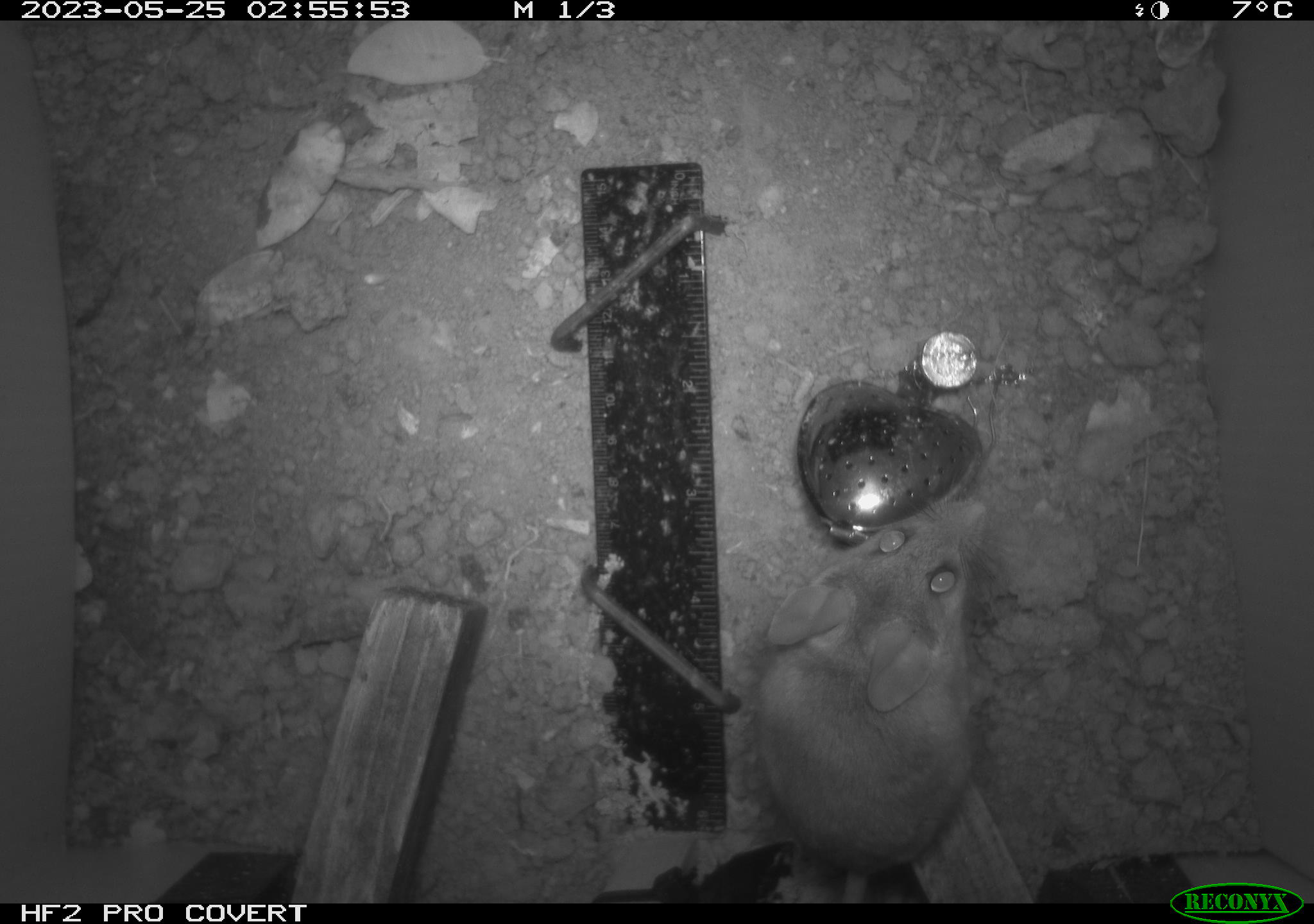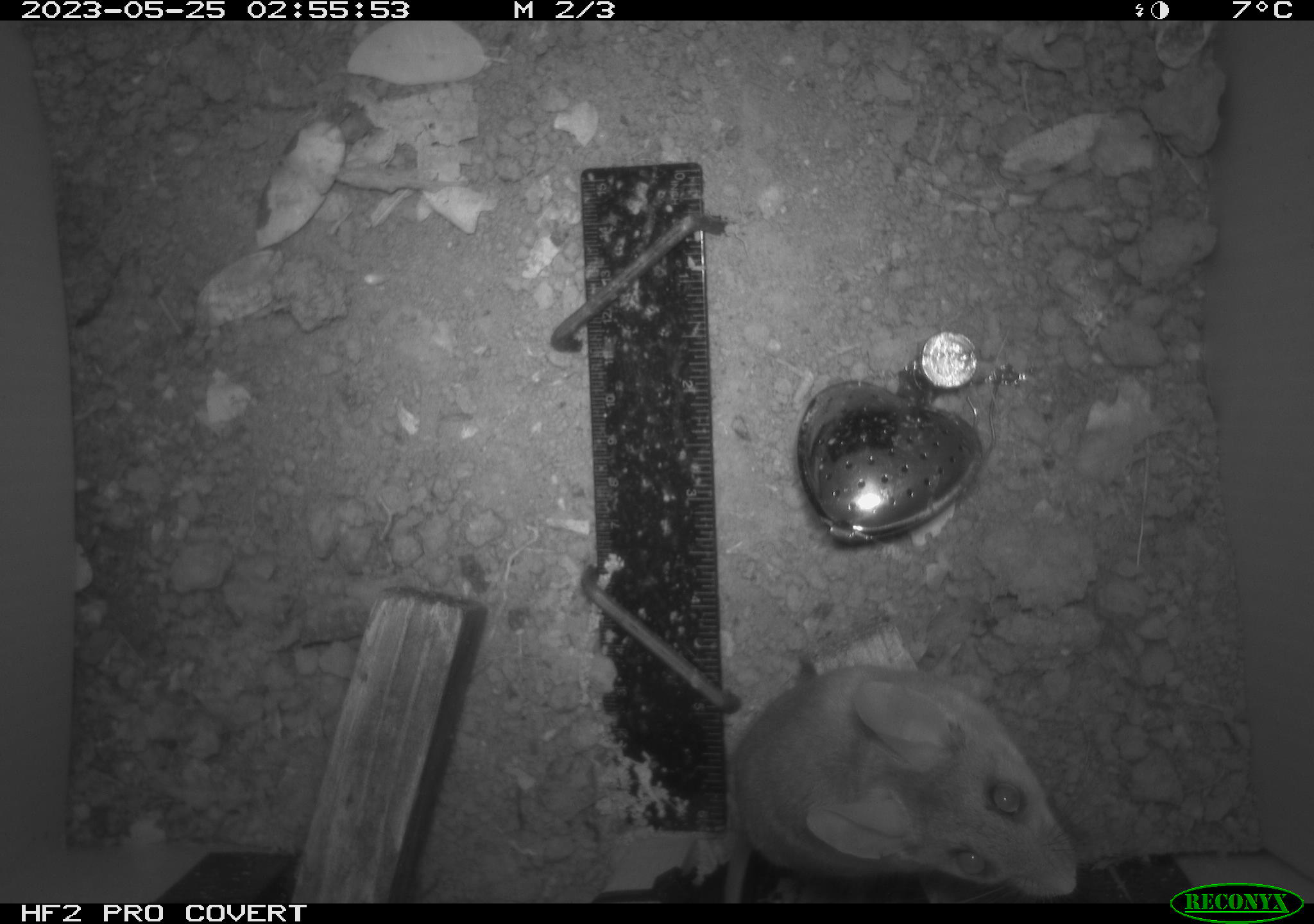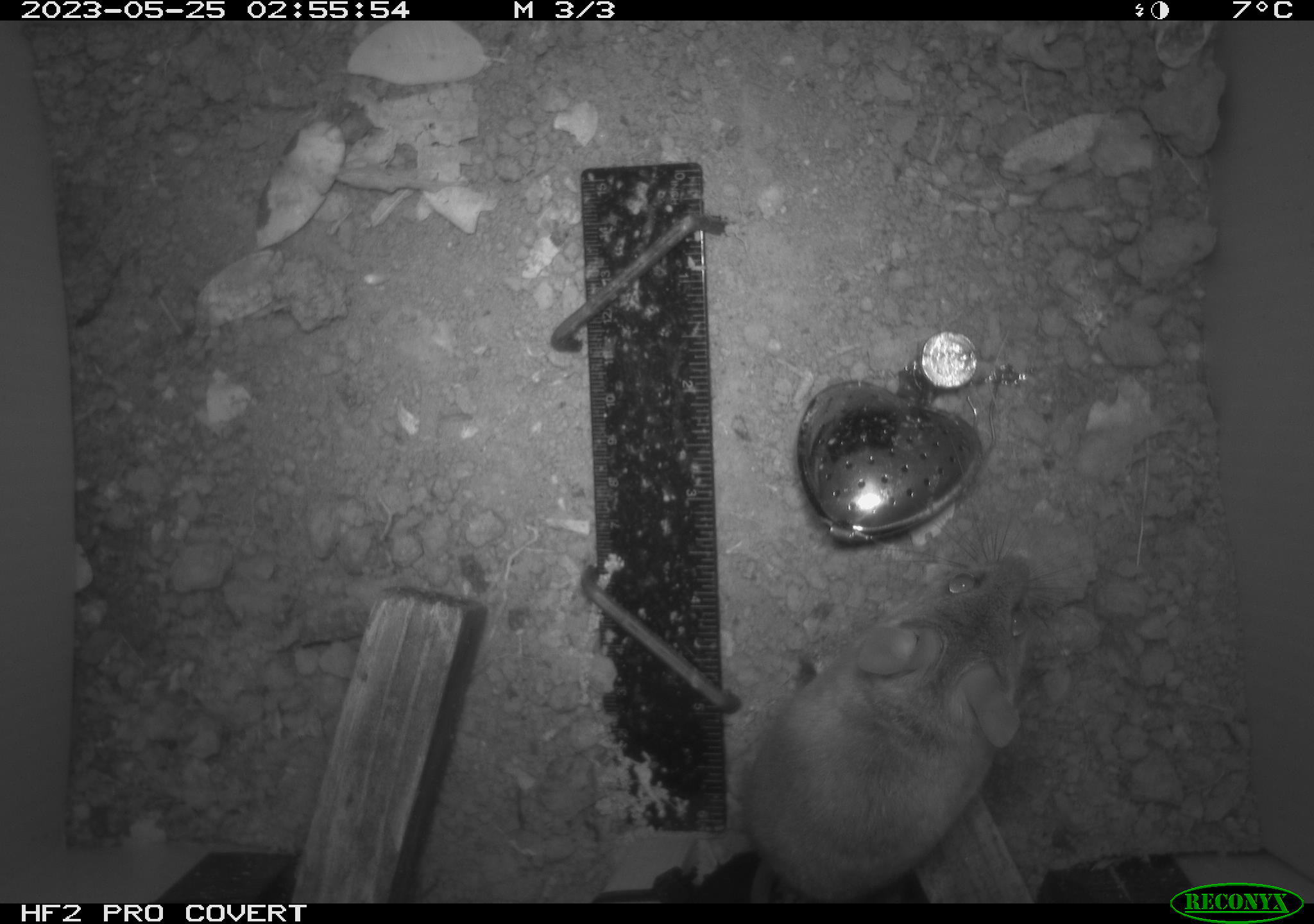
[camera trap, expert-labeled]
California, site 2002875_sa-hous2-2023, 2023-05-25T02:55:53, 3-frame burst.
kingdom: Animalia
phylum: Chordata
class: Mammalia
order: Rodentia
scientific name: Rodentia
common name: mouse species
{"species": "mouse species (Rodentia)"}